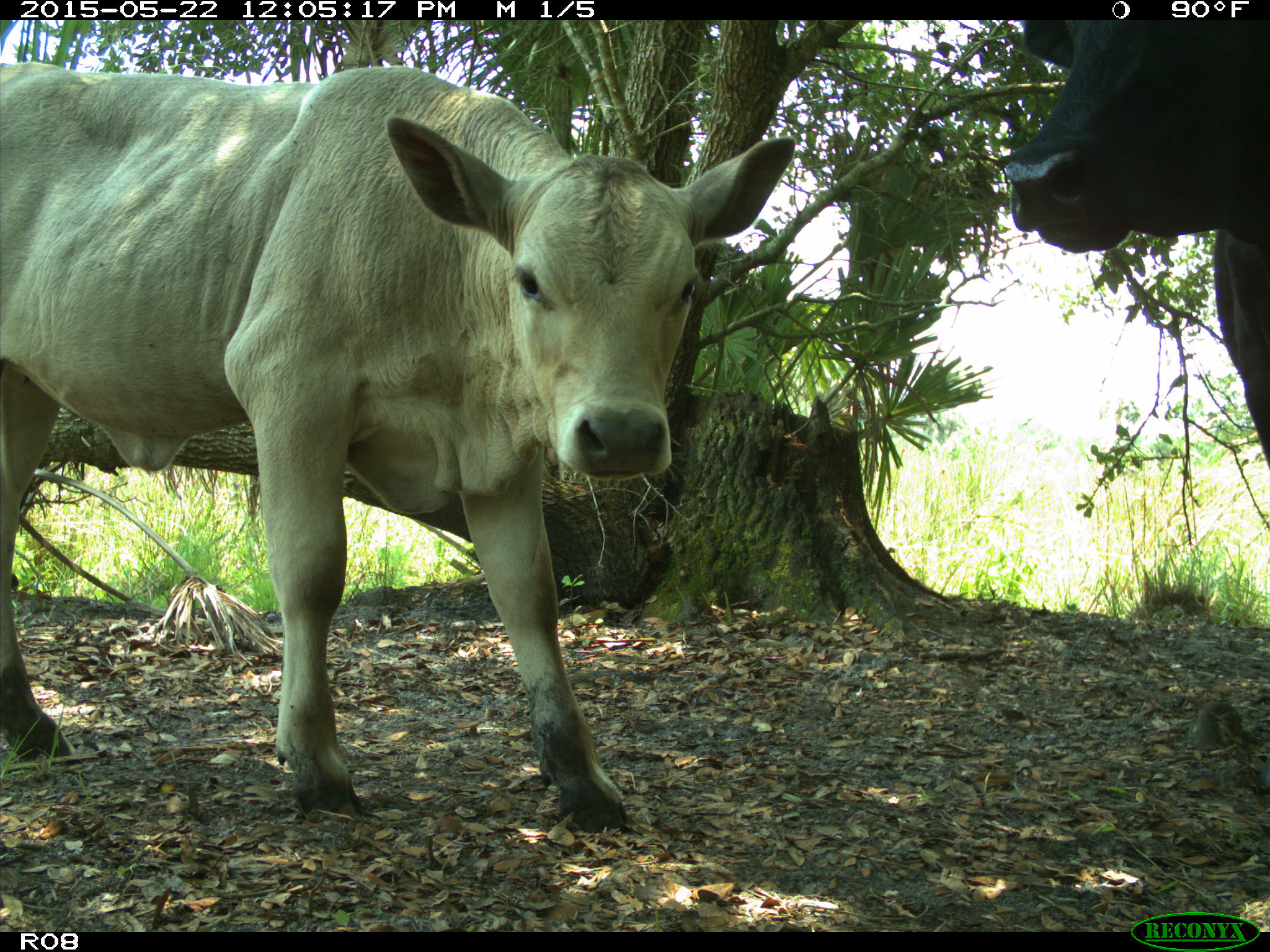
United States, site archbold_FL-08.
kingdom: Animalia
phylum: Chordata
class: Mammalia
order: Artiodactyla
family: Bovidae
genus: Bos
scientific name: Bos taurus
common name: domestic cow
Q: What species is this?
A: Bos taurus (domestic cow).